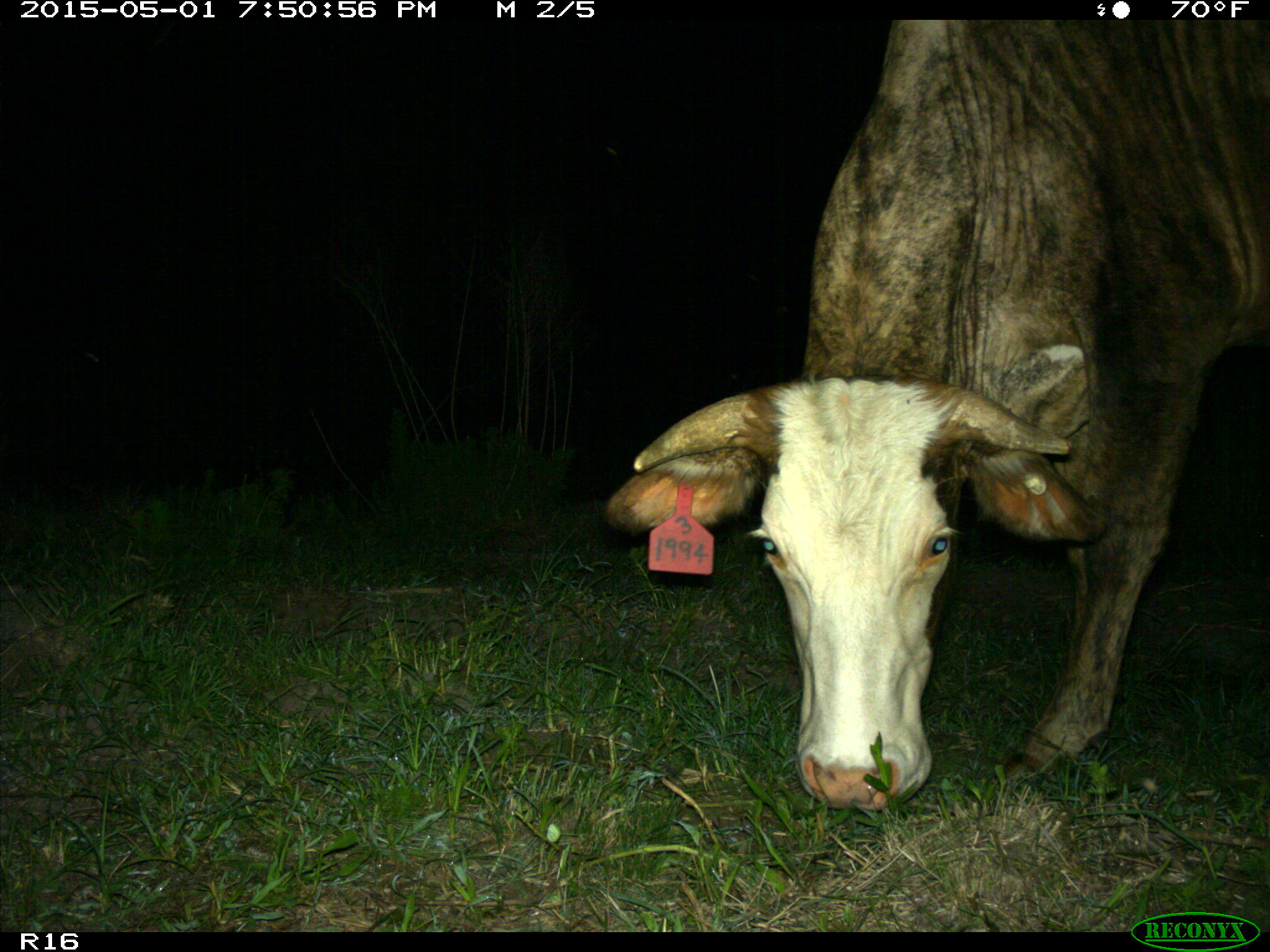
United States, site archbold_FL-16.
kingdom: Animalia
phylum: Chordata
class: Mammalia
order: Artiodactyla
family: Bovidae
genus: Bos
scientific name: Bos taurus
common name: domestic cow